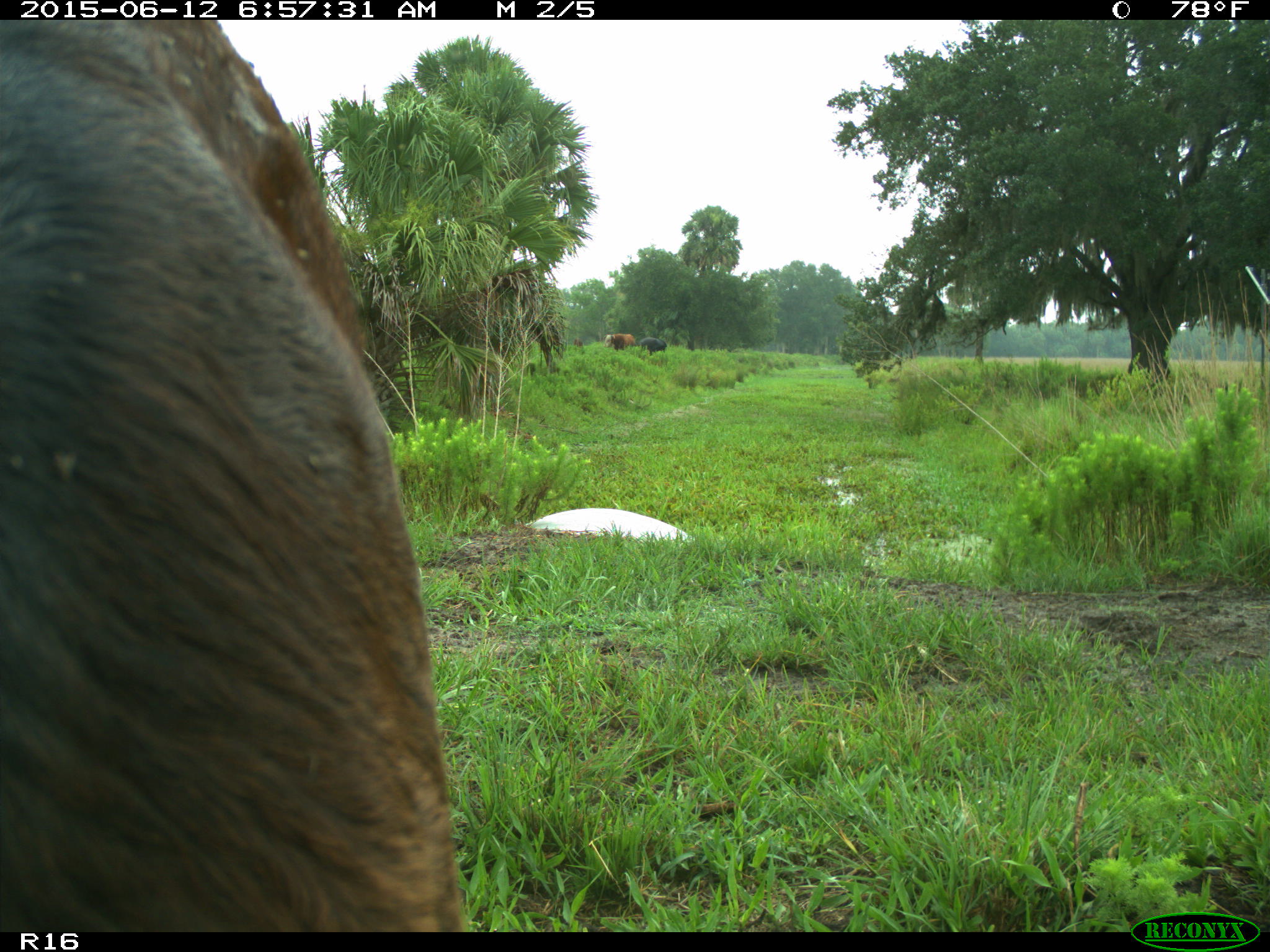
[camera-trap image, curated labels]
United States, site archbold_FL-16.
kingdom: Animalia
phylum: Chordata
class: Mammalia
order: Artiodactyla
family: Bovidae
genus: Bos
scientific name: Bos taurus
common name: domestic cow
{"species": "Bos taurus (domestic cow)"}